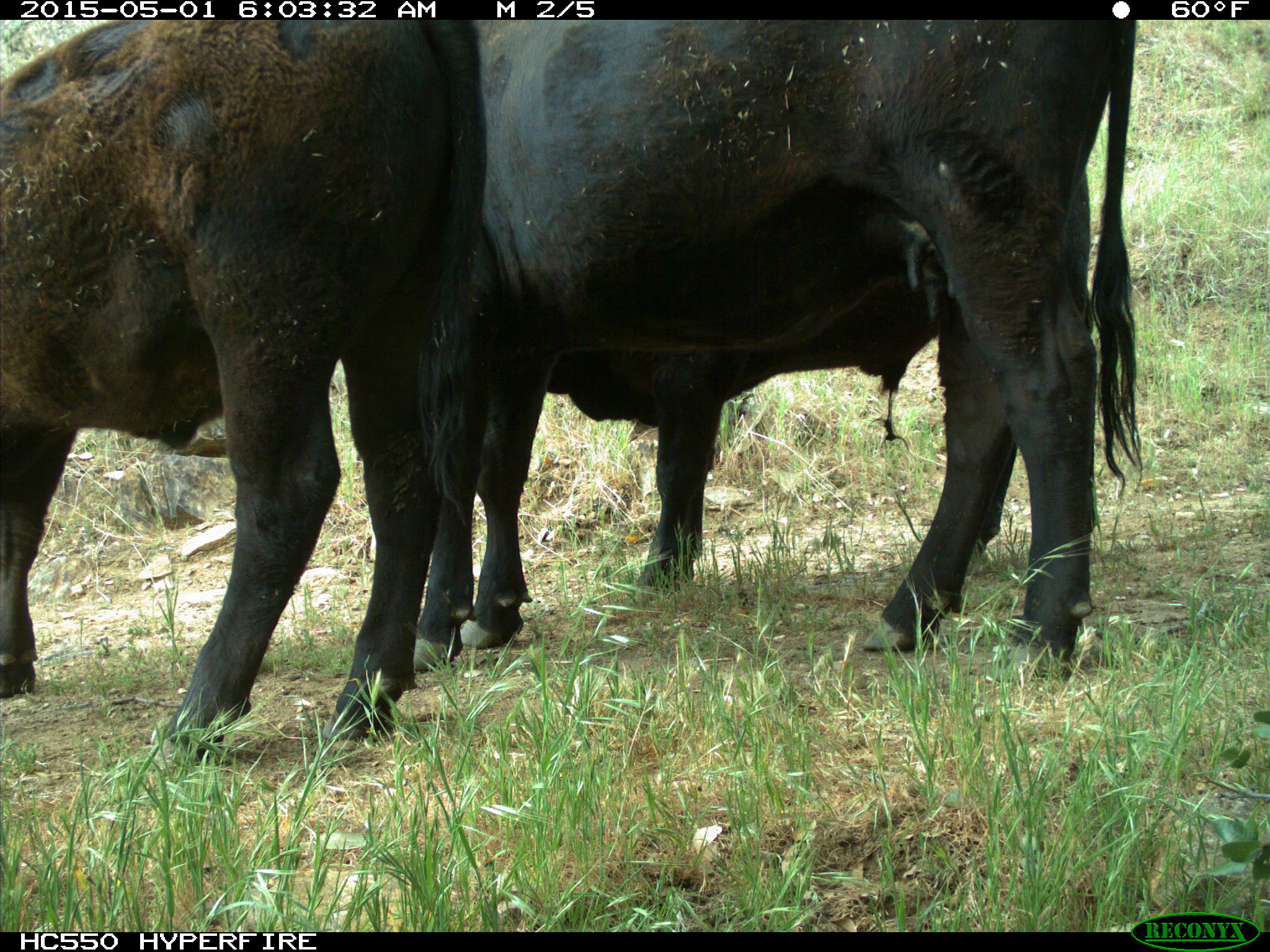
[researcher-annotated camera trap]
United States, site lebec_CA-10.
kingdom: Animalia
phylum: Chordata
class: Mammalia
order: Artiodactyla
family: Bovidae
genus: Bos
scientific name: Bos taurus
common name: domestic cow